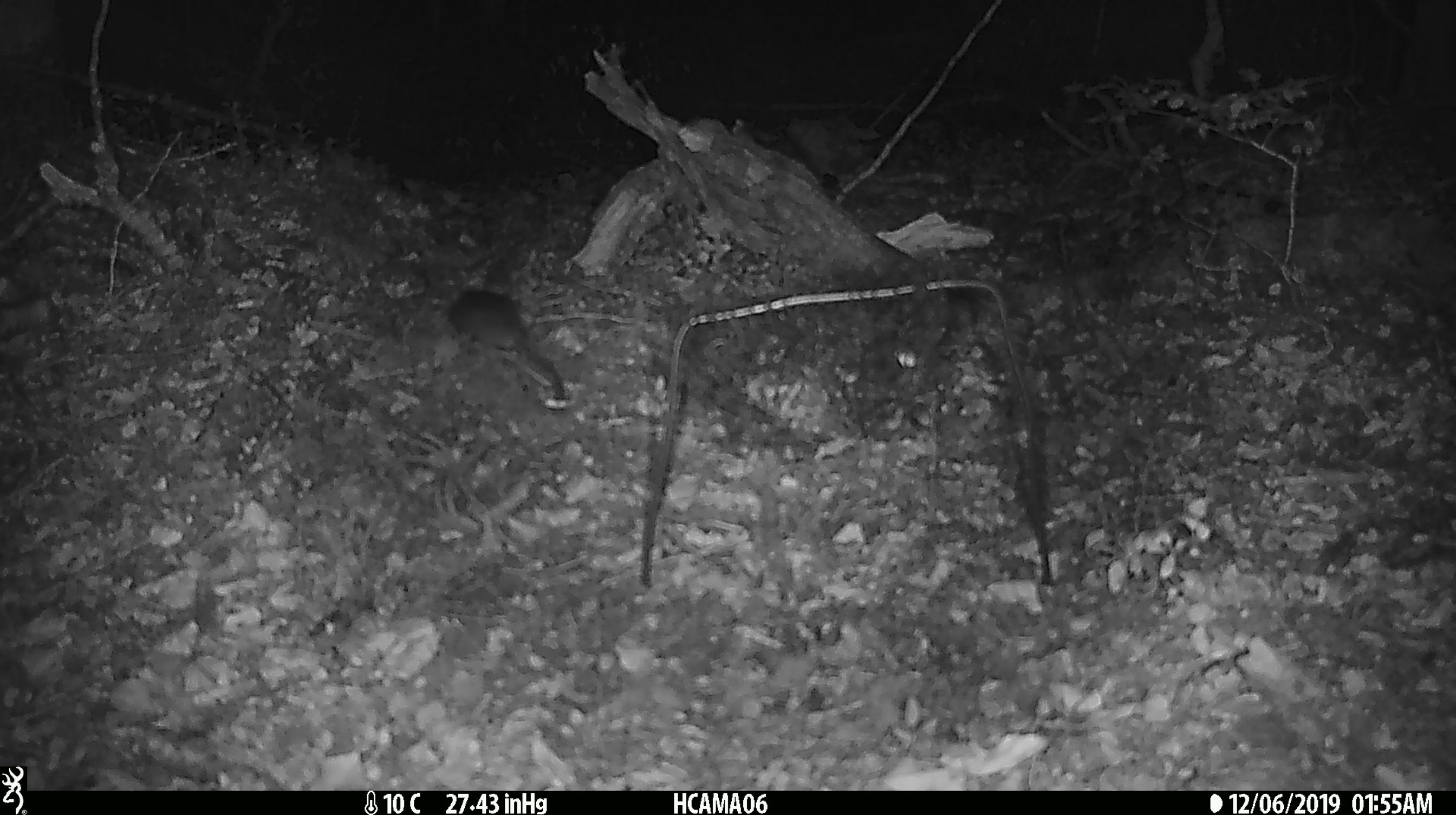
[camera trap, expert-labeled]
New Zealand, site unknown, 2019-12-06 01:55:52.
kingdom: Animalia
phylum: Chordata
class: Mammalia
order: Rodentia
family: Muridae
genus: Mus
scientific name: Mus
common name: mouse